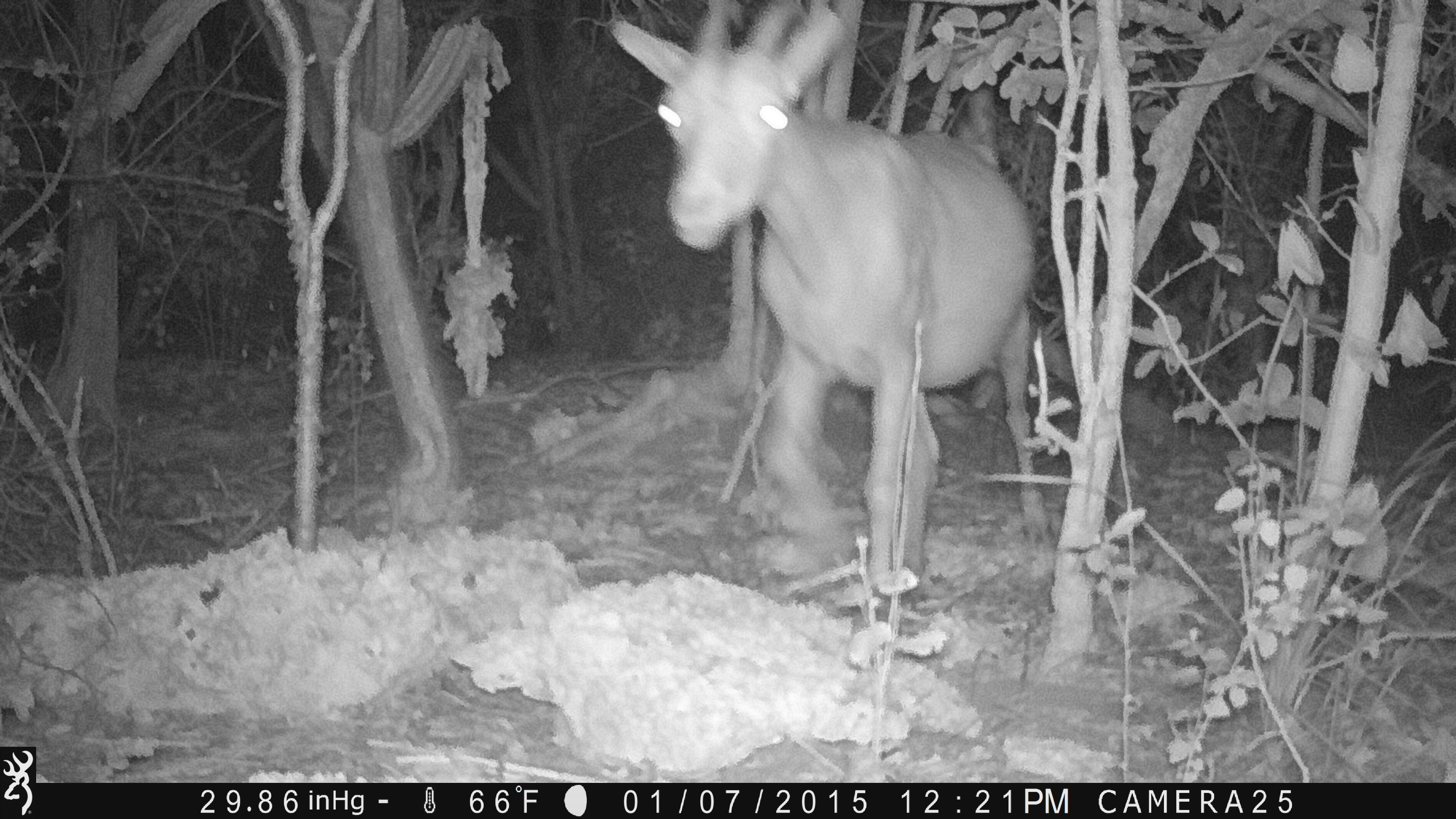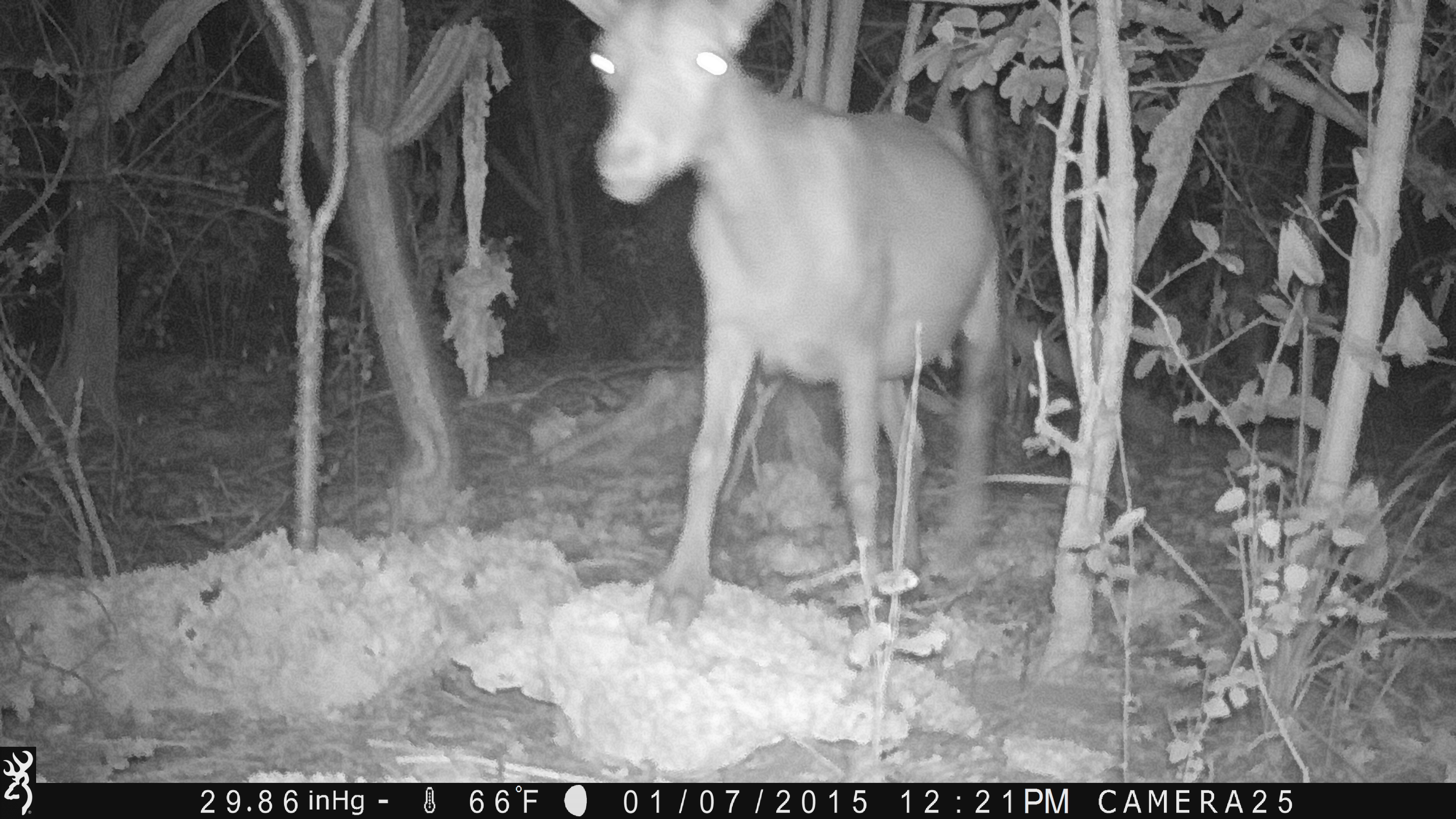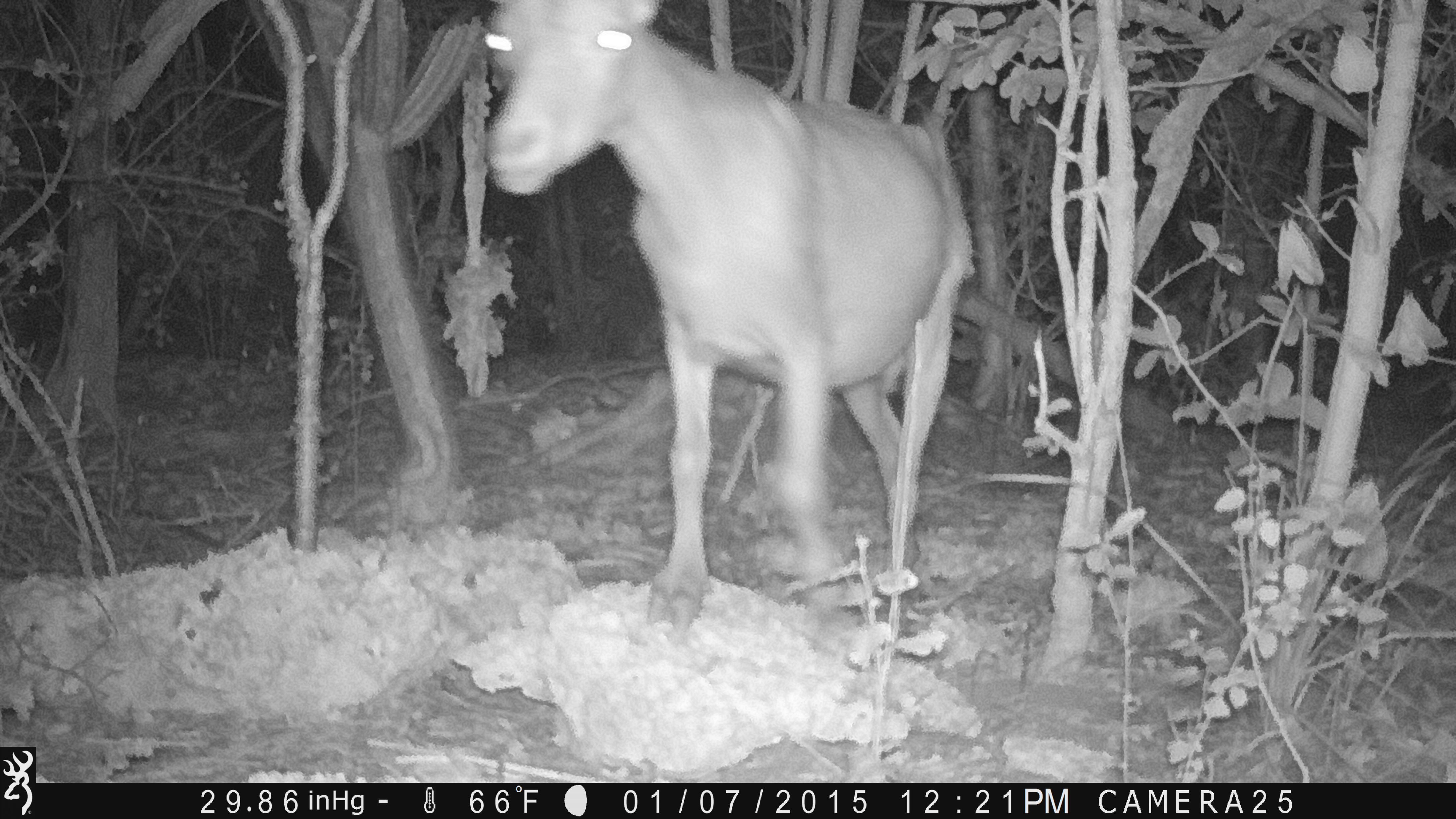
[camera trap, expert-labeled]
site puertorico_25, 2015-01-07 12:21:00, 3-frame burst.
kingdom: Animalia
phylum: Chordata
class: Mammalia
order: Artiodactyla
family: Bovidae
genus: Capra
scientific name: Capra hircus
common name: goat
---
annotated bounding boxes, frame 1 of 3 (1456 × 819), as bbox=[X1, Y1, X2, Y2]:
goat: bbox=[611, 4, 1051, 624]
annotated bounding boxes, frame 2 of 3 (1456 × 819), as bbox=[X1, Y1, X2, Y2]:
goat: bbox=[553, 0, 1000, 635]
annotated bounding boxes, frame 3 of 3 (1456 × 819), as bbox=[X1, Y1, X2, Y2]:
goat: bbox=[462, 3, 975, 641]